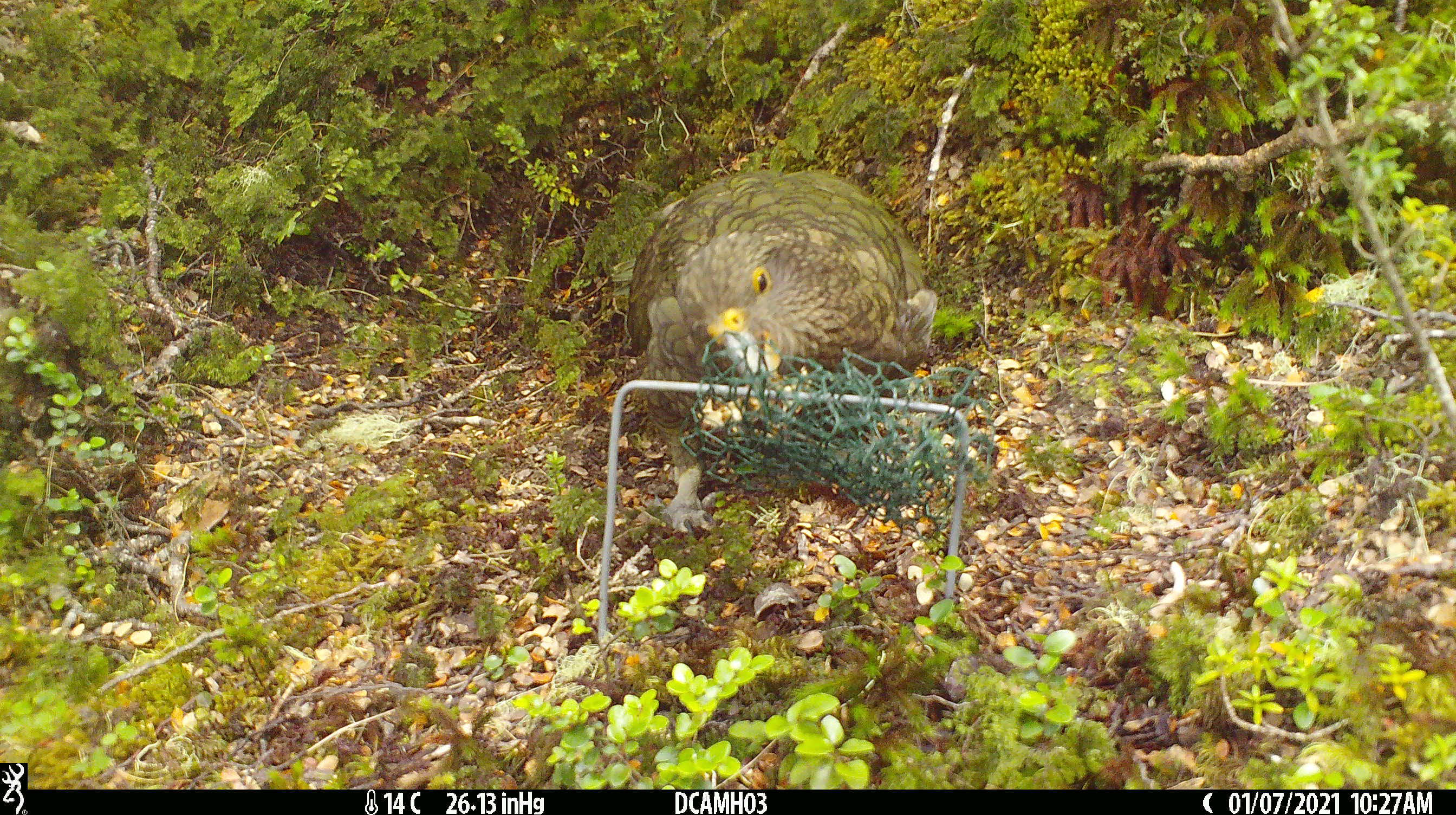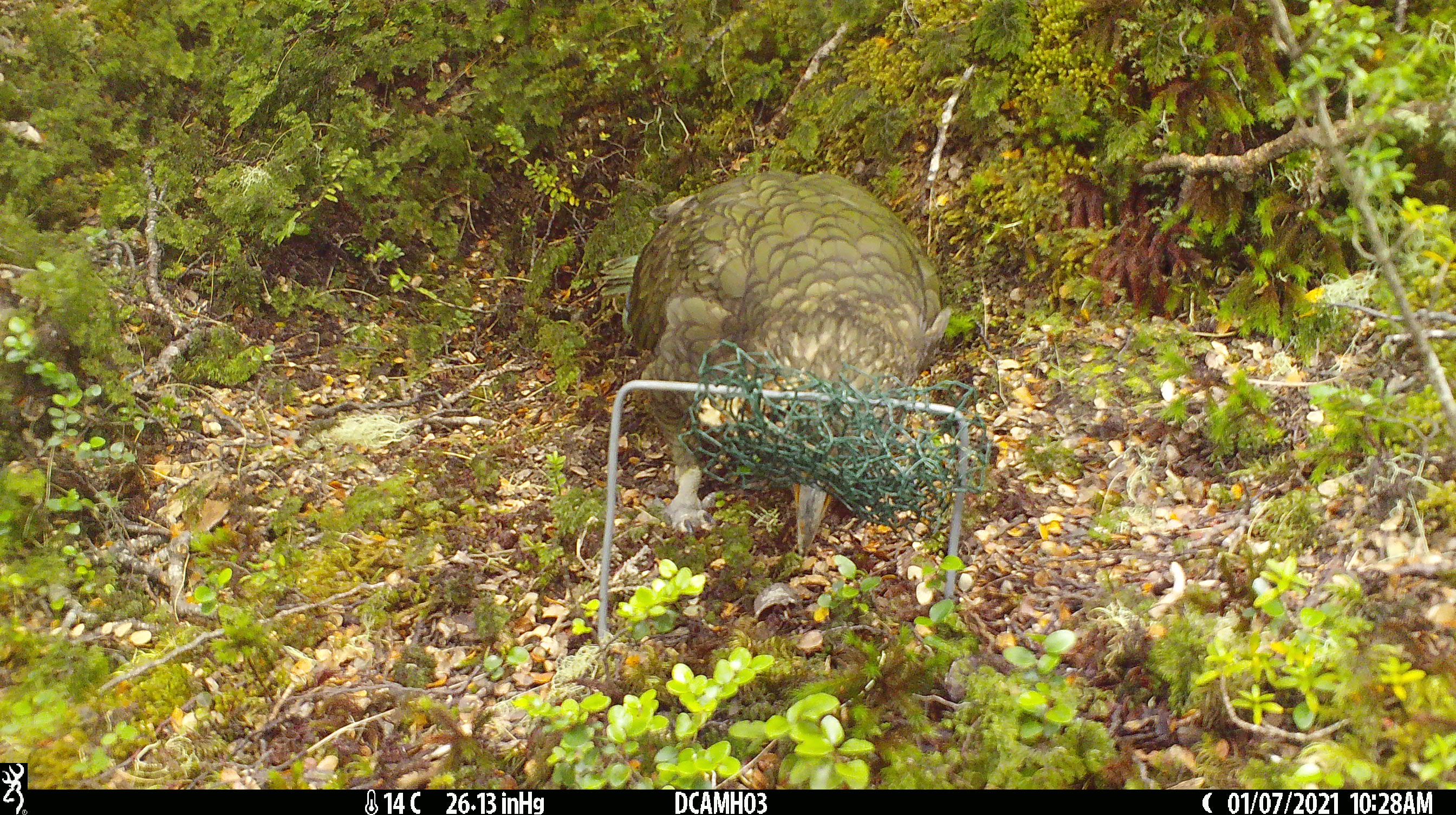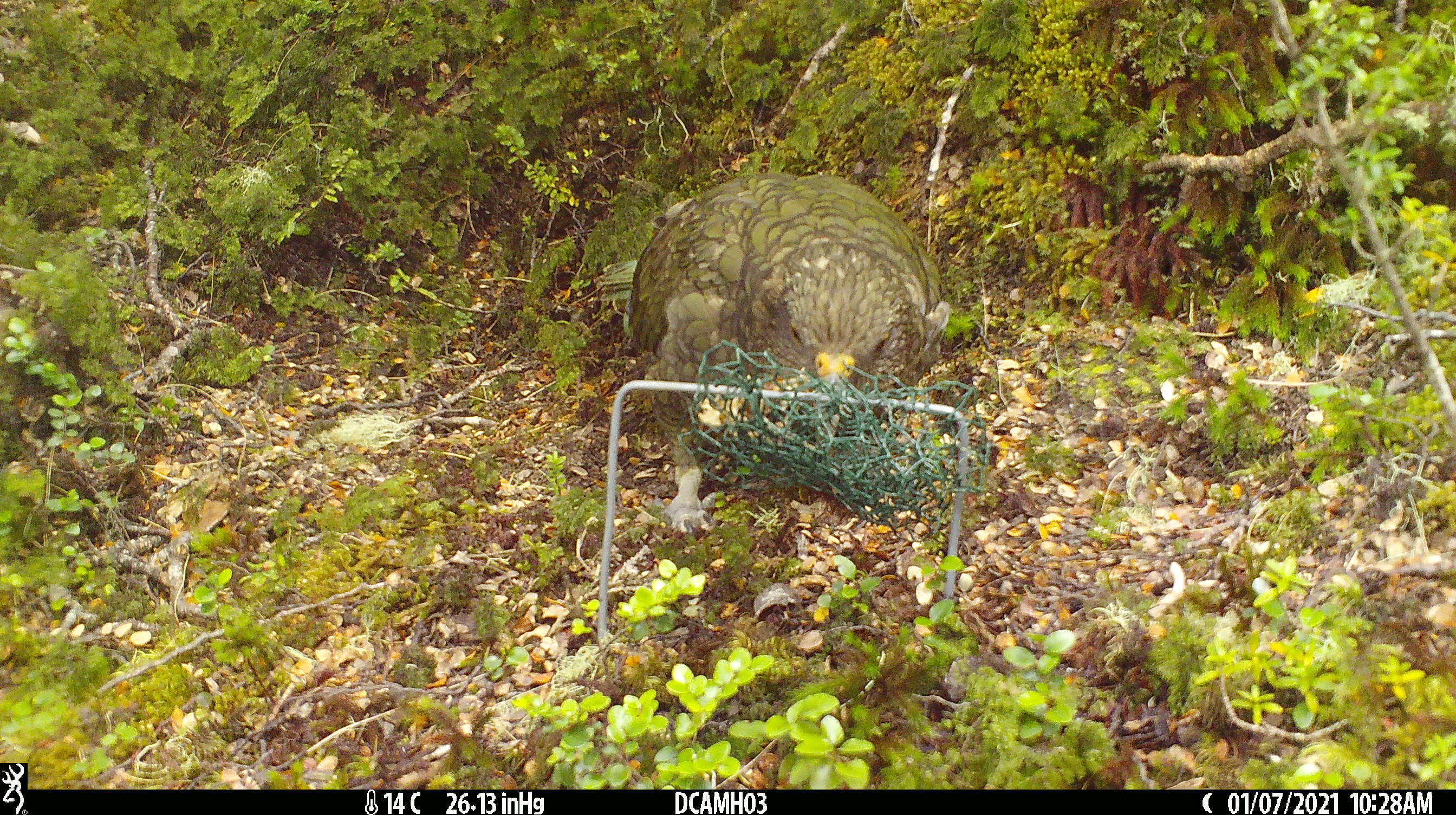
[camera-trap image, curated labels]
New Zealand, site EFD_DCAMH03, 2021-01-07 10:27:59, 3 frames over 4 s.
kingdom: Animalia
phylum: Chordata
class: Aves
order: Psittaciformes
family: Strigopidae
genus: Nestor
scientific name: Nestor notabilis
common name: kea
Kea (Nestor notabilis).